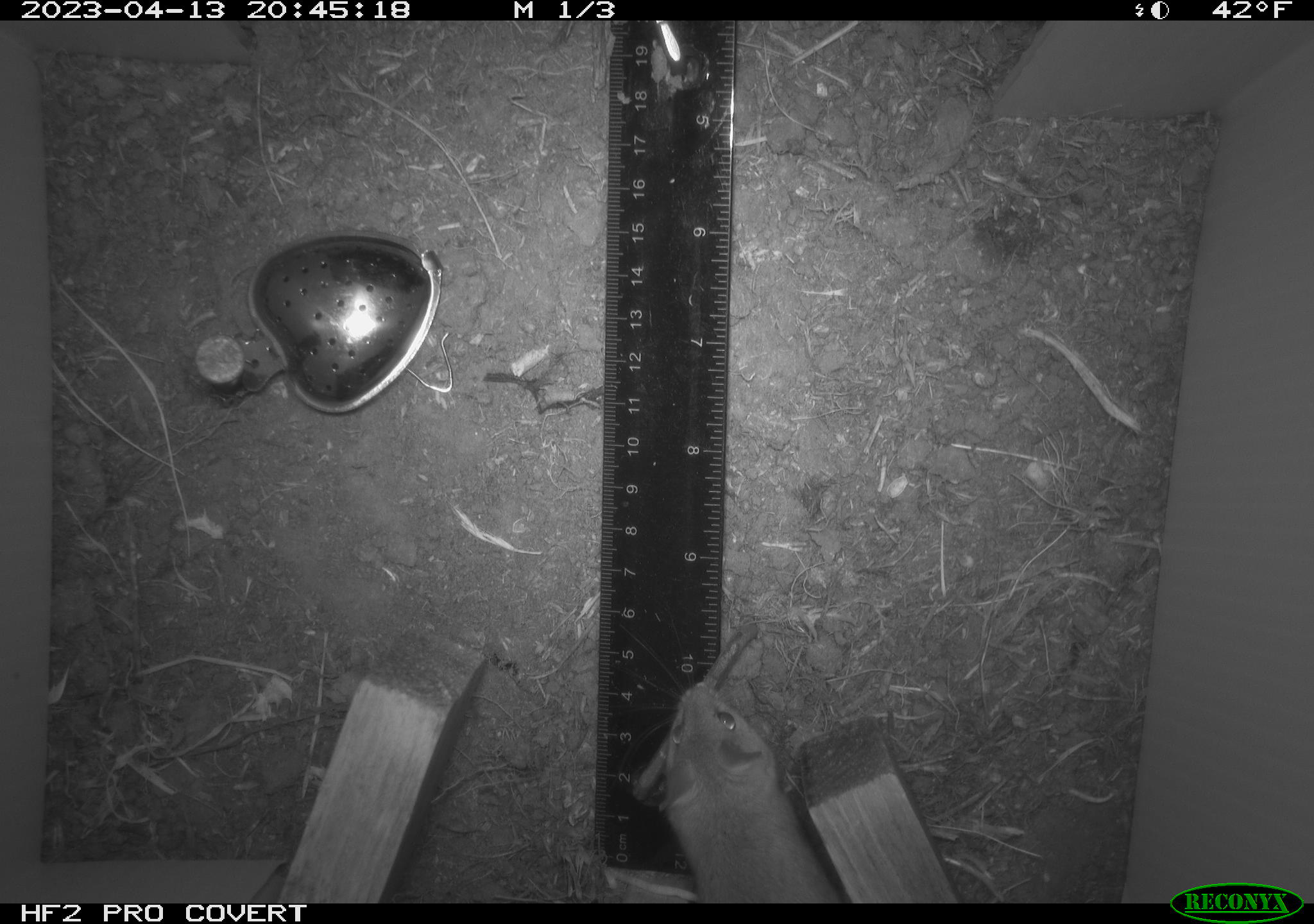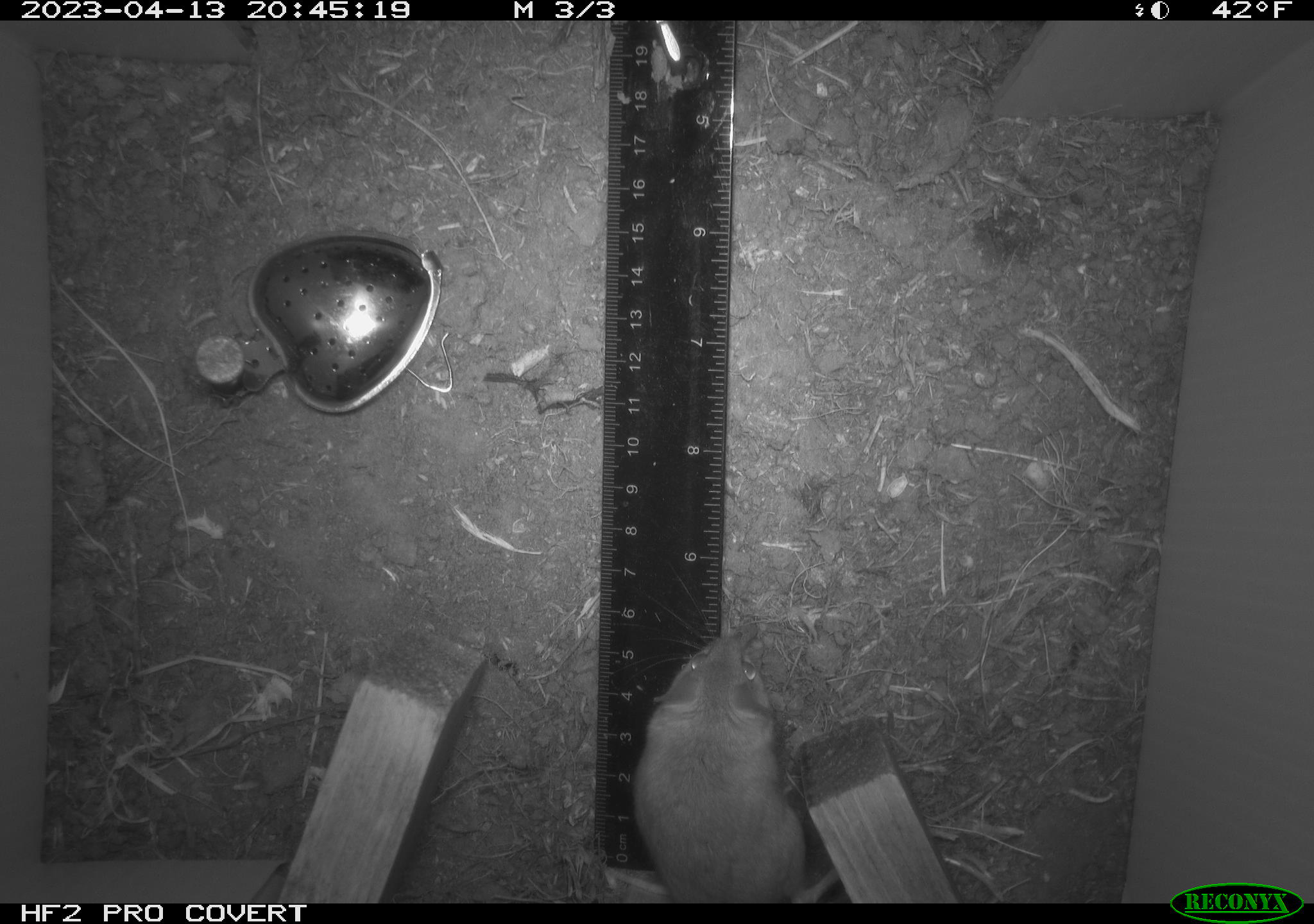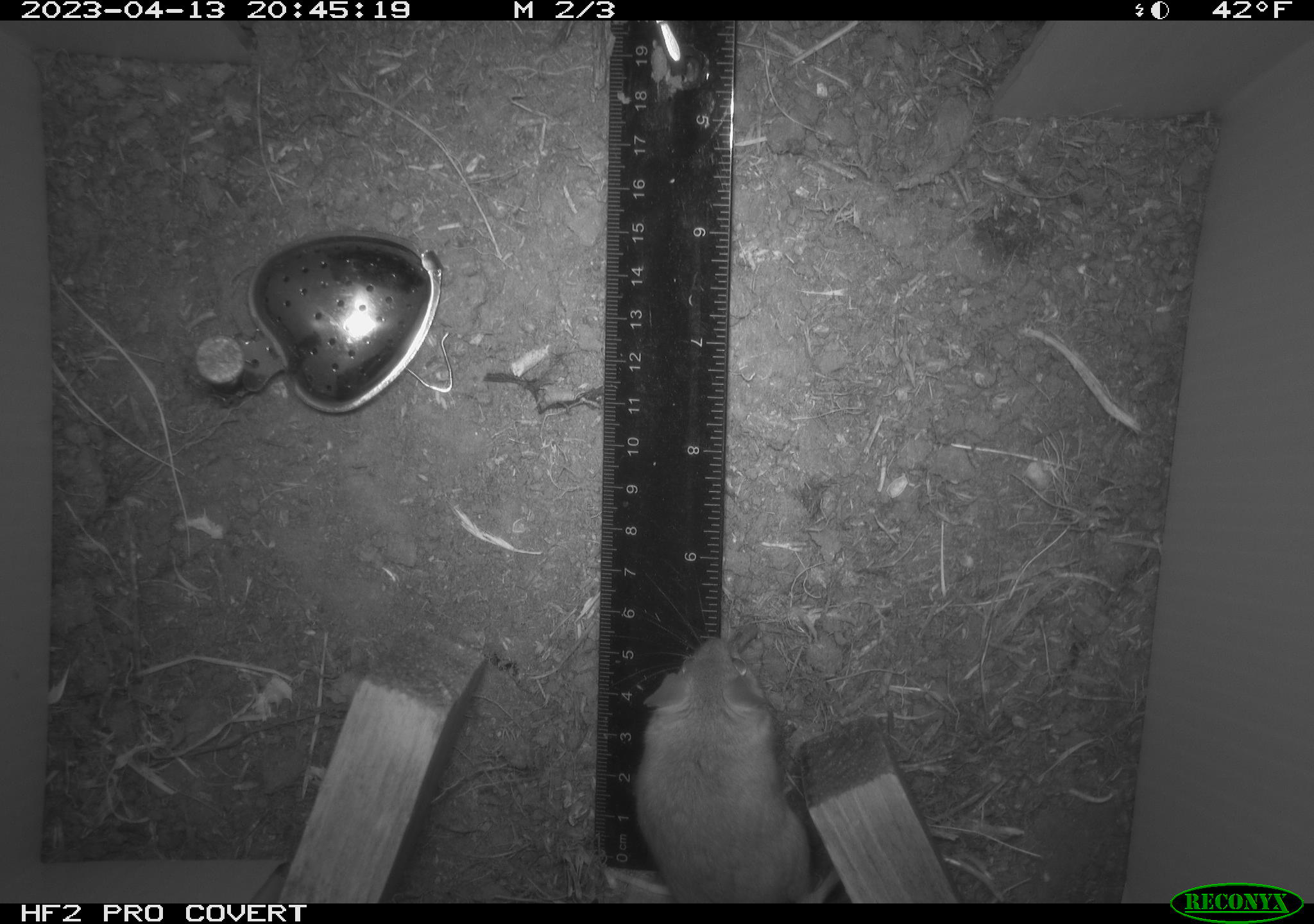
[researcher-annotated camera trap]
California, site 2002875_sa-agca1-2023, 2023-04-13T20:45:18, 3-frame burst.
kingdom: Animalia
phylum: Chordata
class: Mammalia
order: Rodentia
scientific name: Rodentia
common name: mouse species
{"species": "mouse species (Rodentia)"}